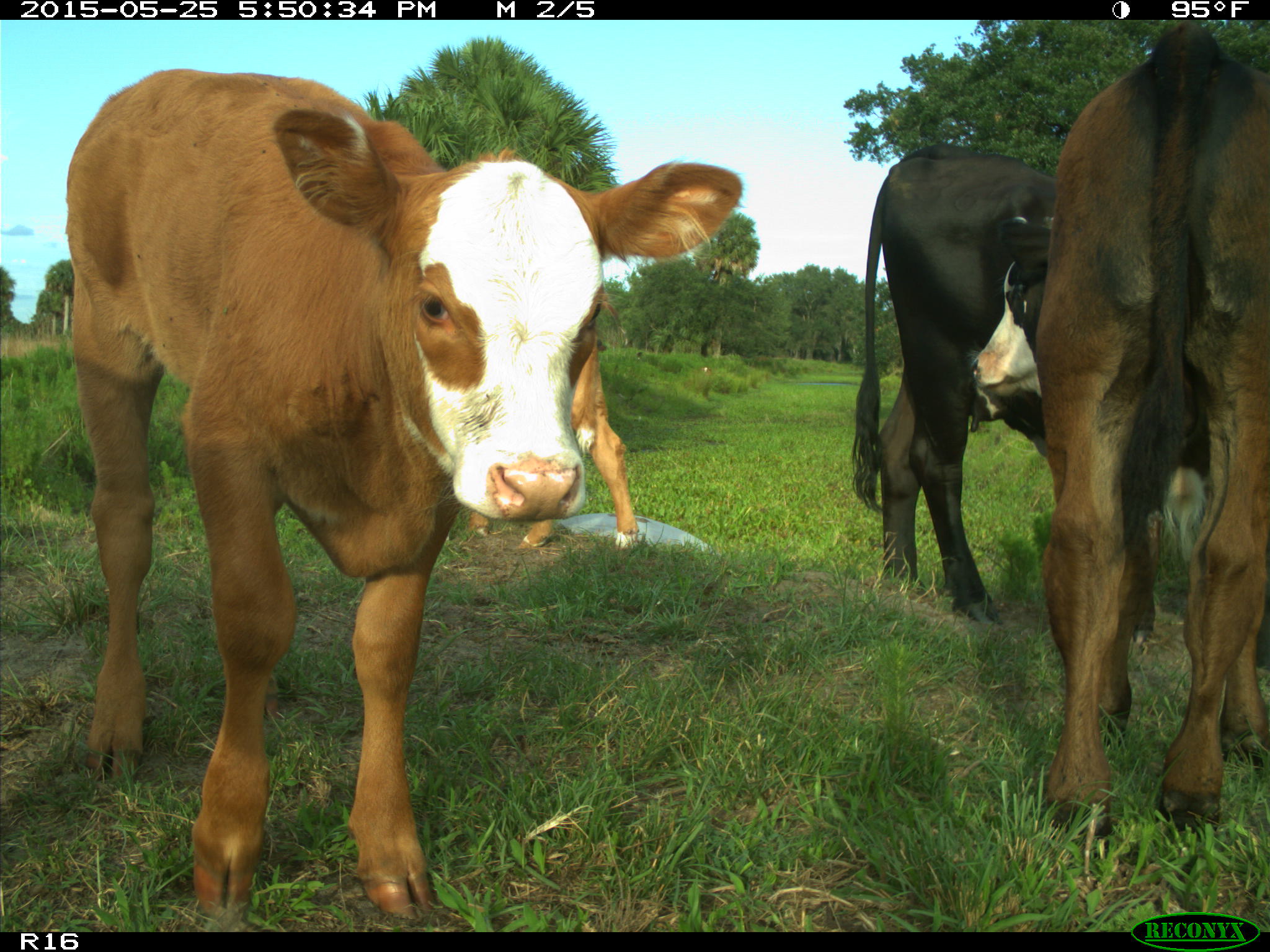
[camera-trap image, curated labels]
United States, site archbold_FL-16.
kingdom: Animalia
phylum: Chordata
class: Mammalia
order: Artiodactyla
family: Bovidae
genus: Bos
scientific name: Bos taurus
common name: domestic cow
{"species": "Bos taurus (domestic cow)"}